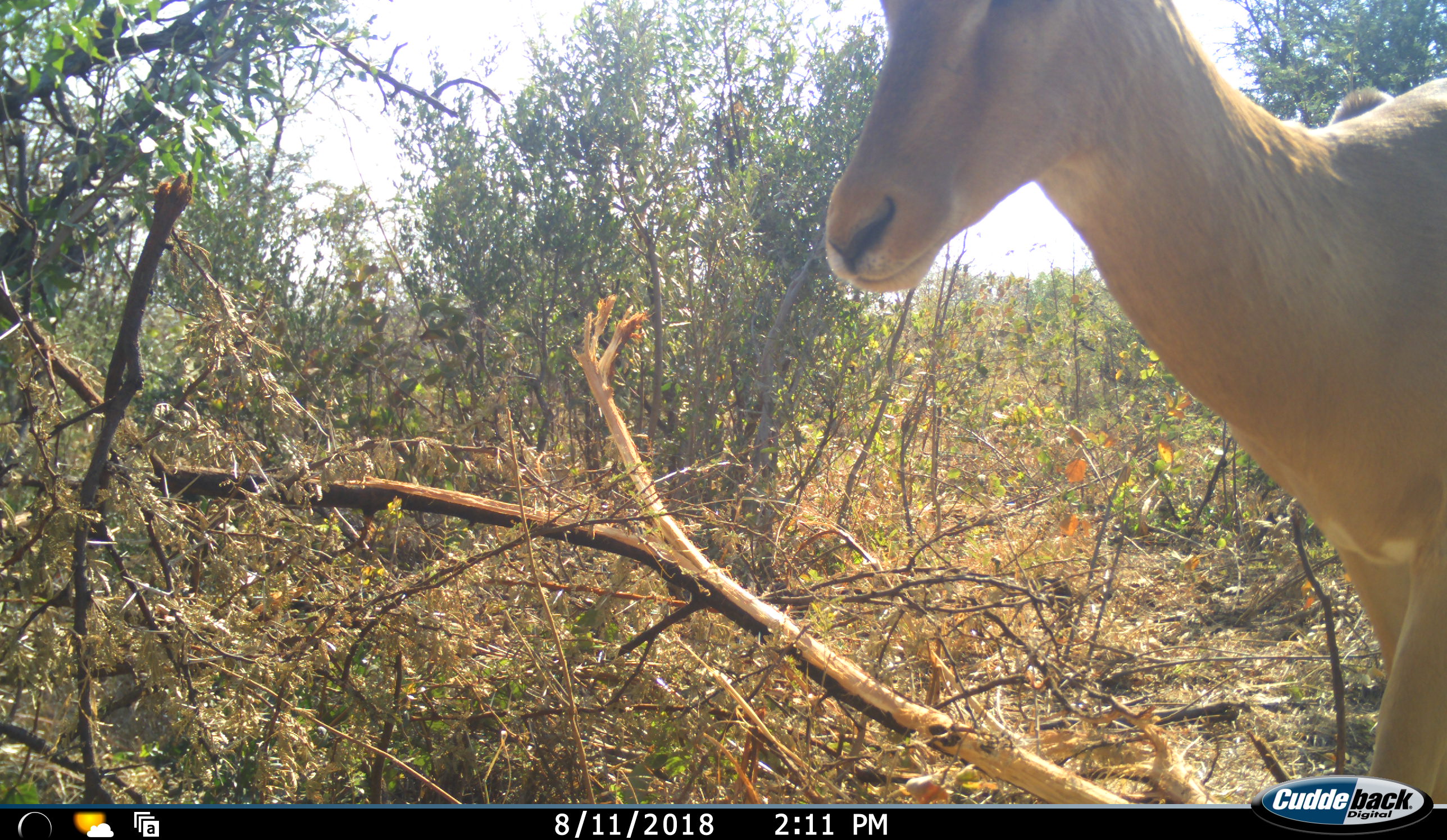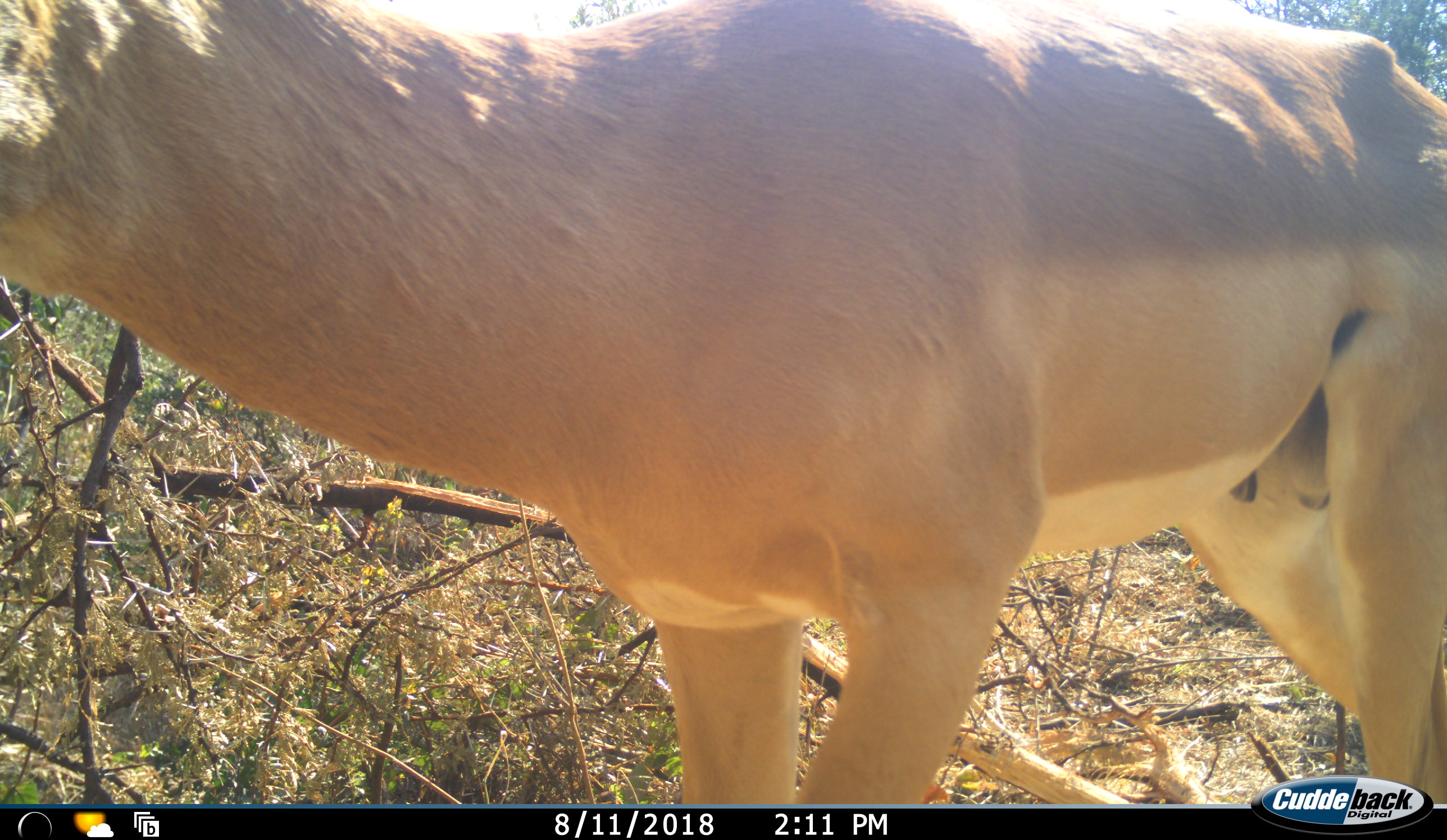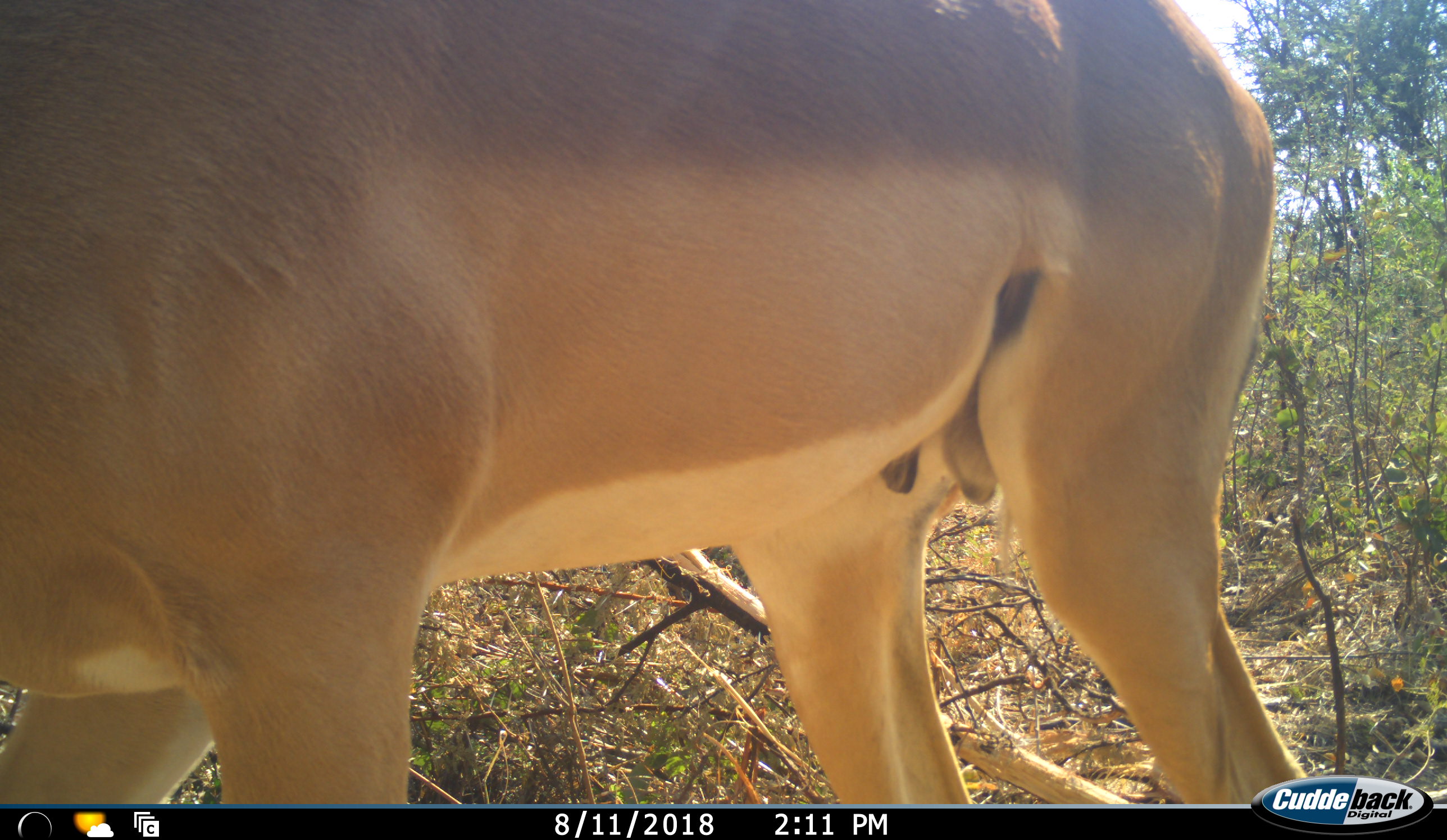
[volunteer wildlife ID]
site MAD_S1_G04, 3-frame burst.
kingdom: Animalia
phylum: Chordata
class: Mammalia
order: Artiodactyla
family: Bovidae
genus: Aepyceros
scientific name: Aepyceros melampus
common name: impala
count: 1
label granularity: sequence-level